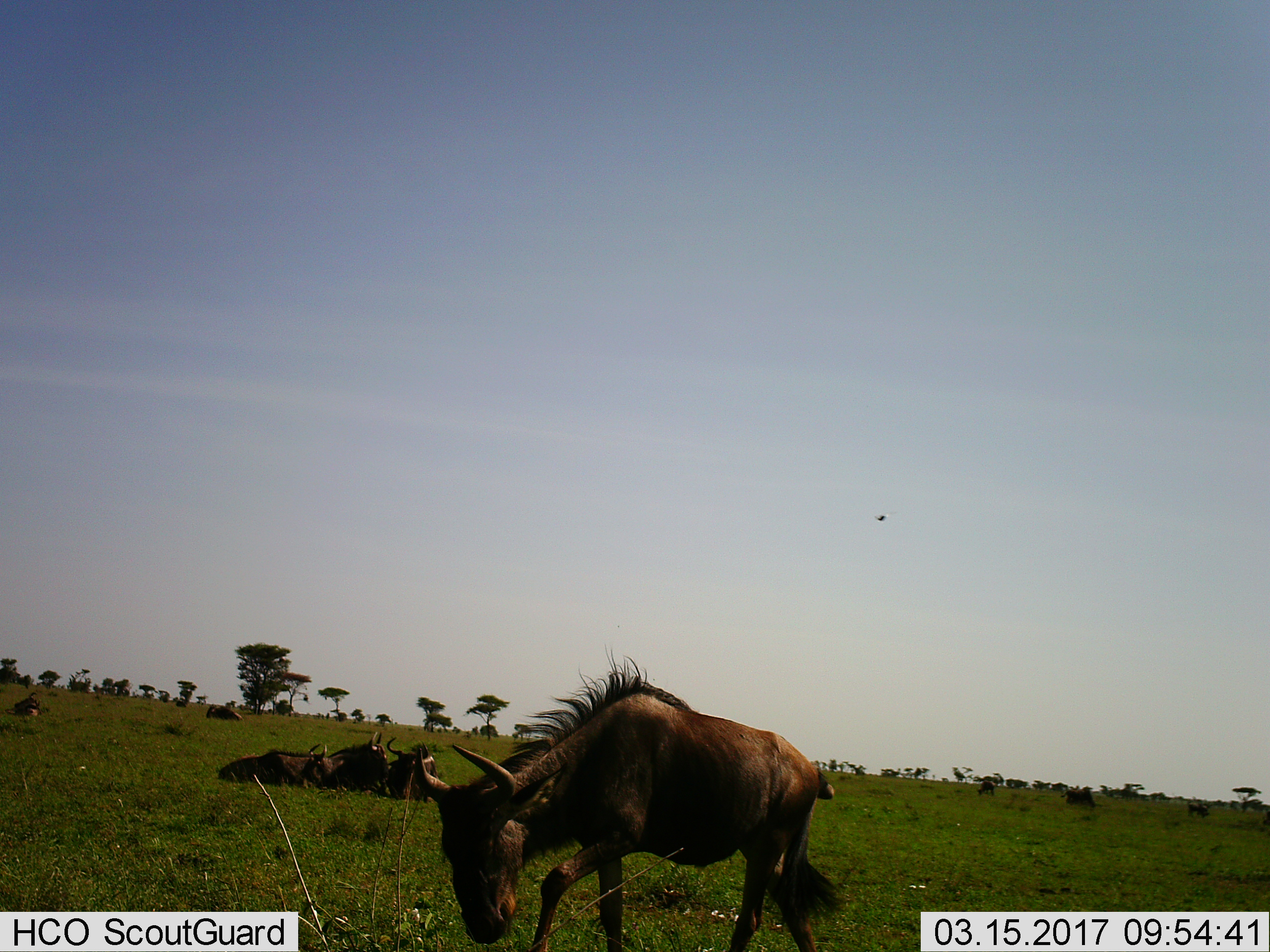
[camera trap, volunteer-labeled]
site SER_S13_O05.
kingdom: Animalia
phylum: Chordata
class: Mammalia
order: Artiodactyla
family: Bovidae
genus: Connochaetes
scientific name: Connochaetes taurinus taurinus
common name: blue wildebeest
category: wildebeestblue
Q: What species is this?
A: Wildebeestblue (blue wildebeest) (Connochaetes taurinus taurinus).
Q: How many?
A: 6.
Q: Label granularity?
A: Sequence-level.